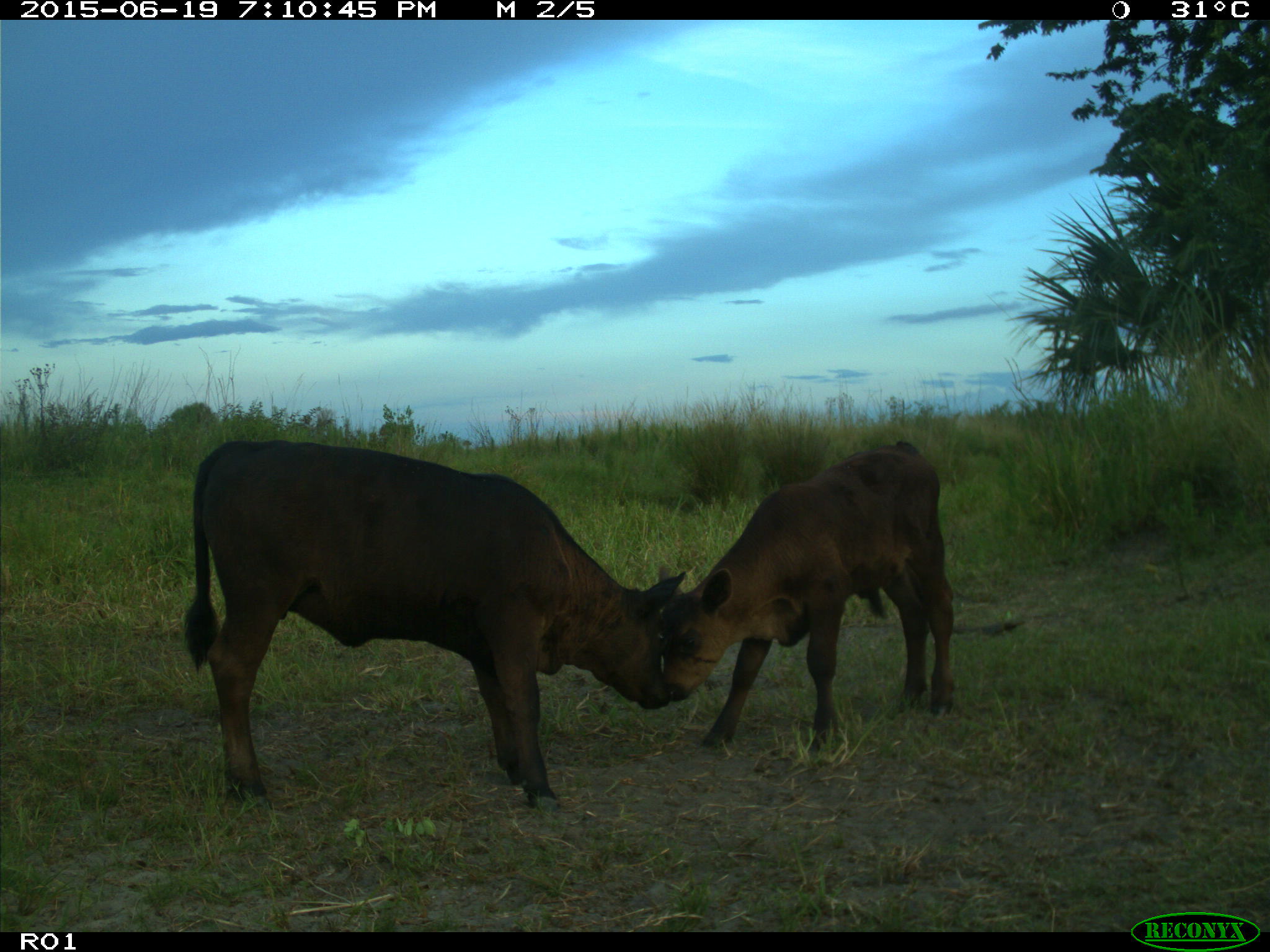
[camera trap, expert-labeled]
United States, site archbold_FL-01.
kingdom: Animalia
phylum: Chordata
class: Mammalia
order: Artiodactyla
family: Bovidae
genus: Bos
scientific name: Bos taurus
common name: domestic cow